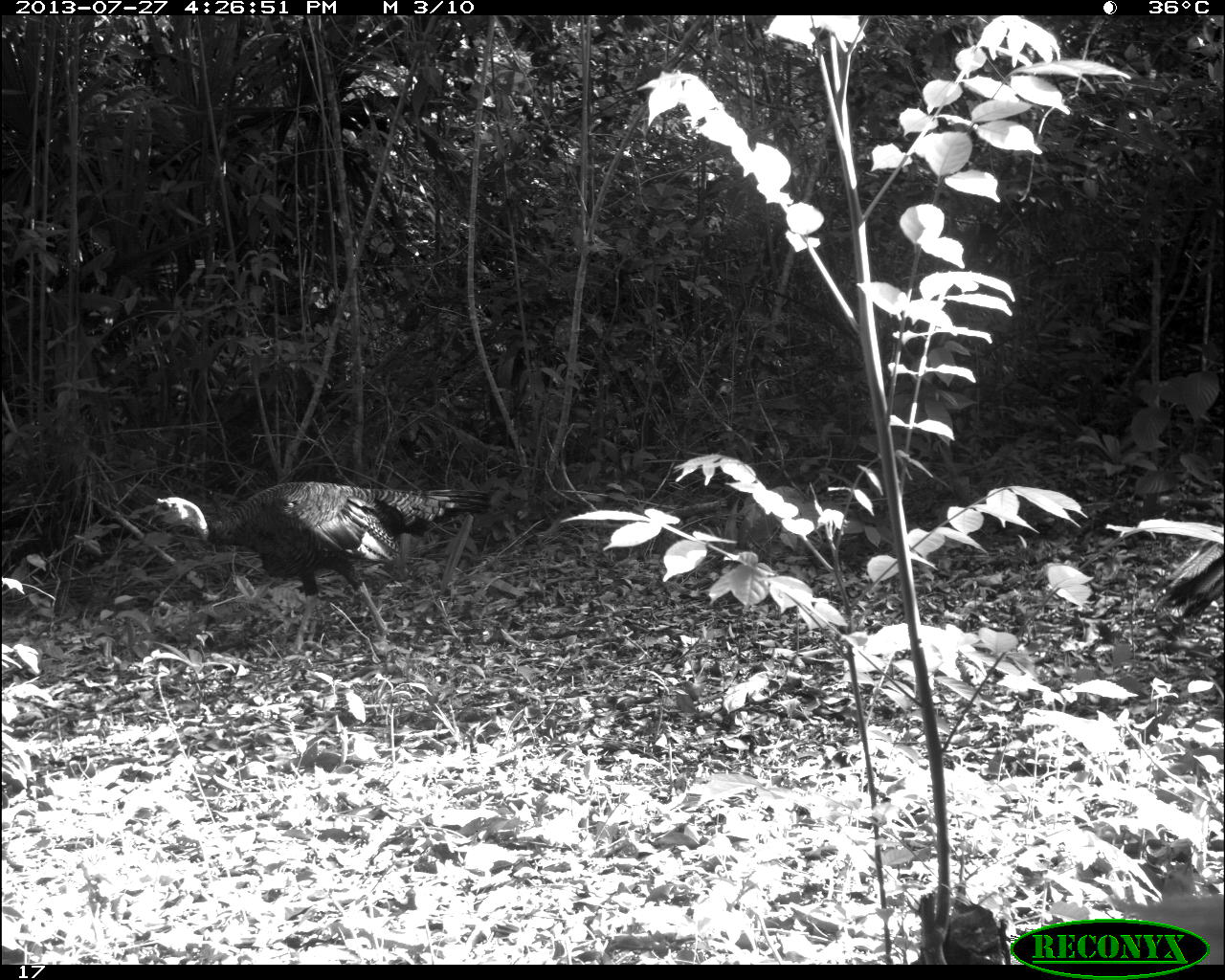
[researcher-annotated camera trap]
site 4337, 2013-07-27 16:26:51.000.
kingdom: Animalia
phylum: Chordata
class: Aves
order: Galliformes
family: Phasianidae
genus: Meleagris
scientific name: Meleagris ocellata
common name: ocellated turkey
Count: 1.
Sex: male.